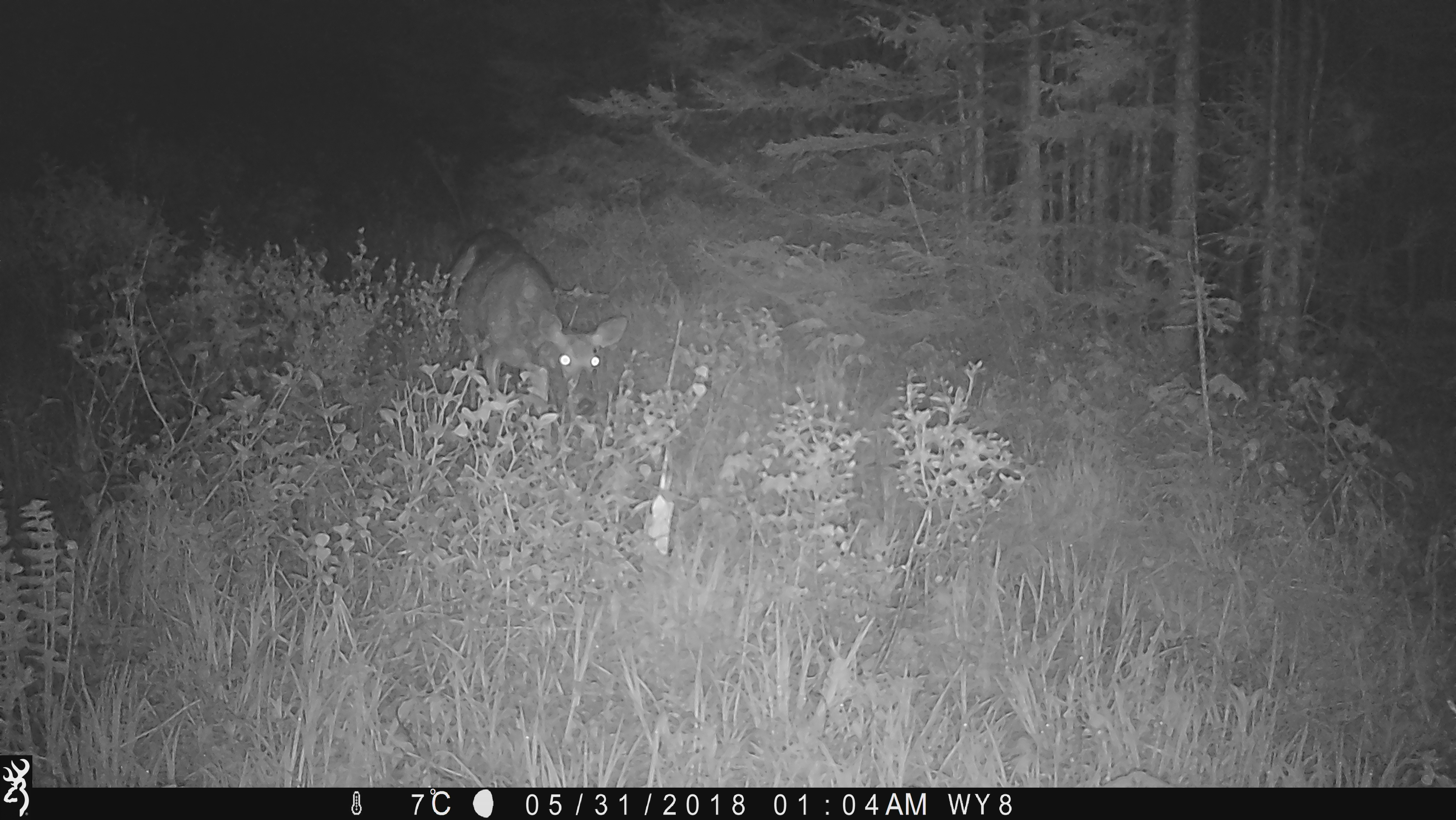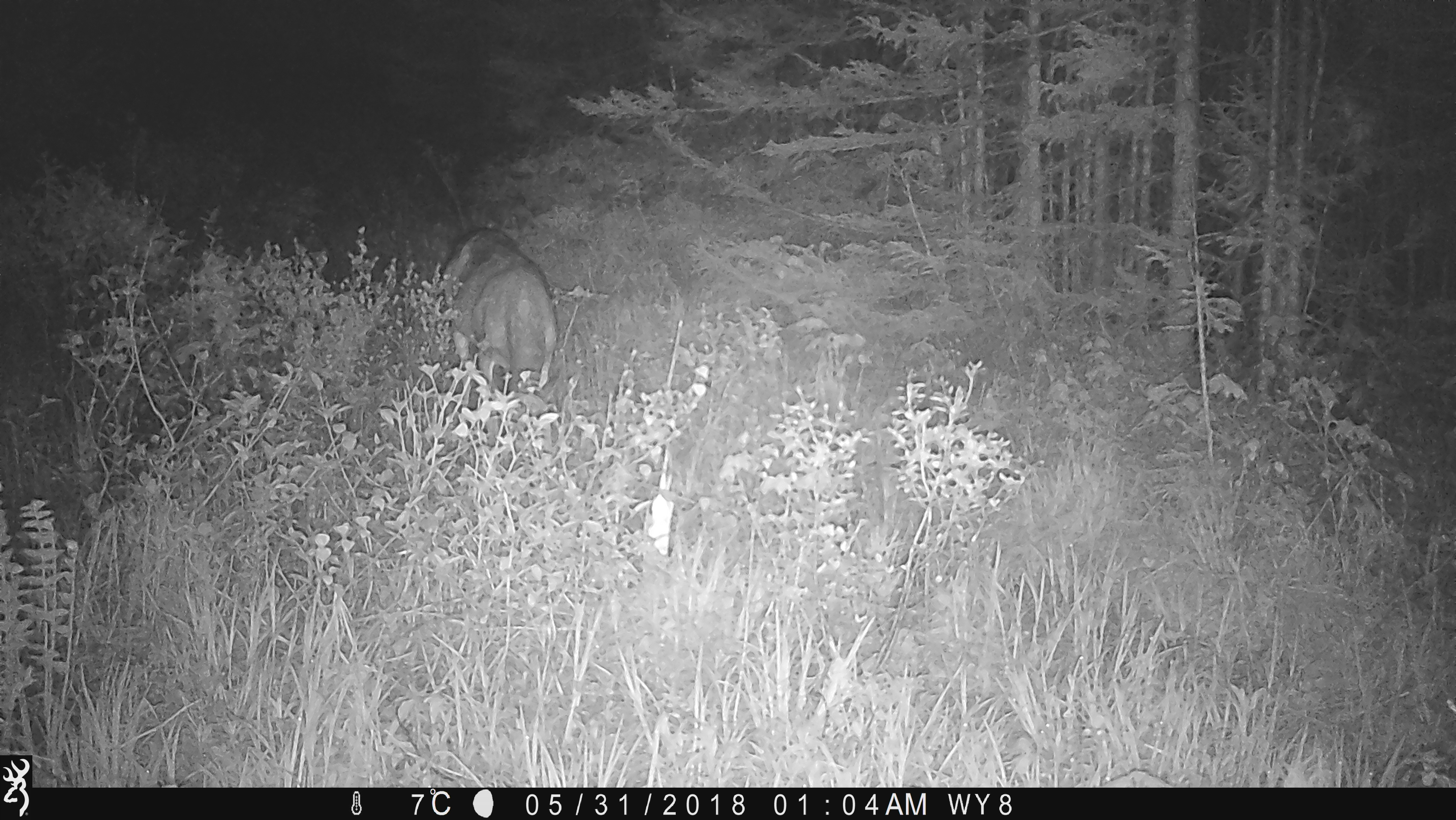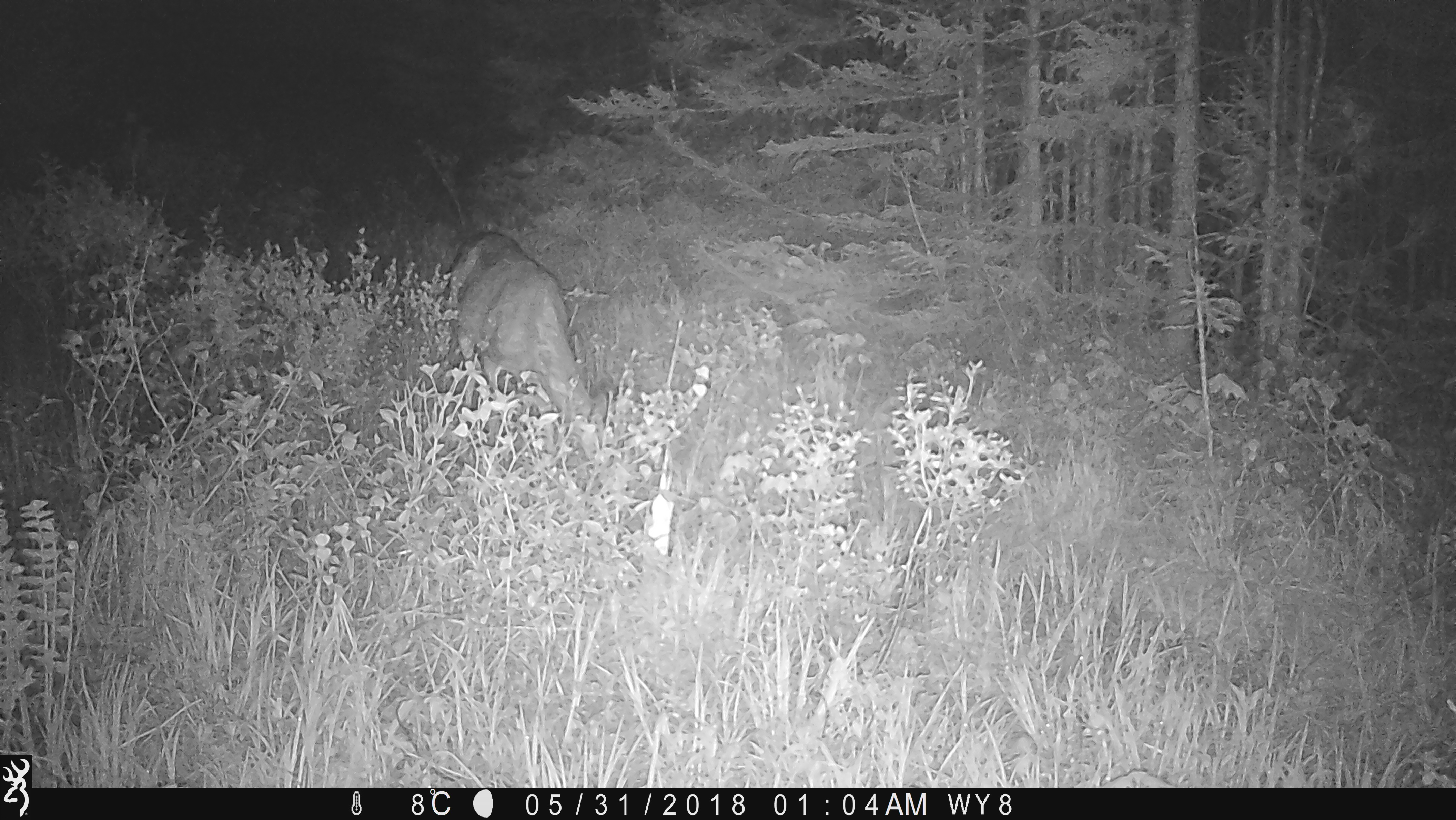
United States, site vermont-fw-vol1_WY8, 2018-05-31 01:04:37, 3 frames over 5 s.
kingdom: Animalia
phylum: Chordata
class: Mammalia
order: Artiodactyla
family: Cervidae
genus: Odocoileus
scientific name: Odocoileus virginianus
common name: white-tailed deer